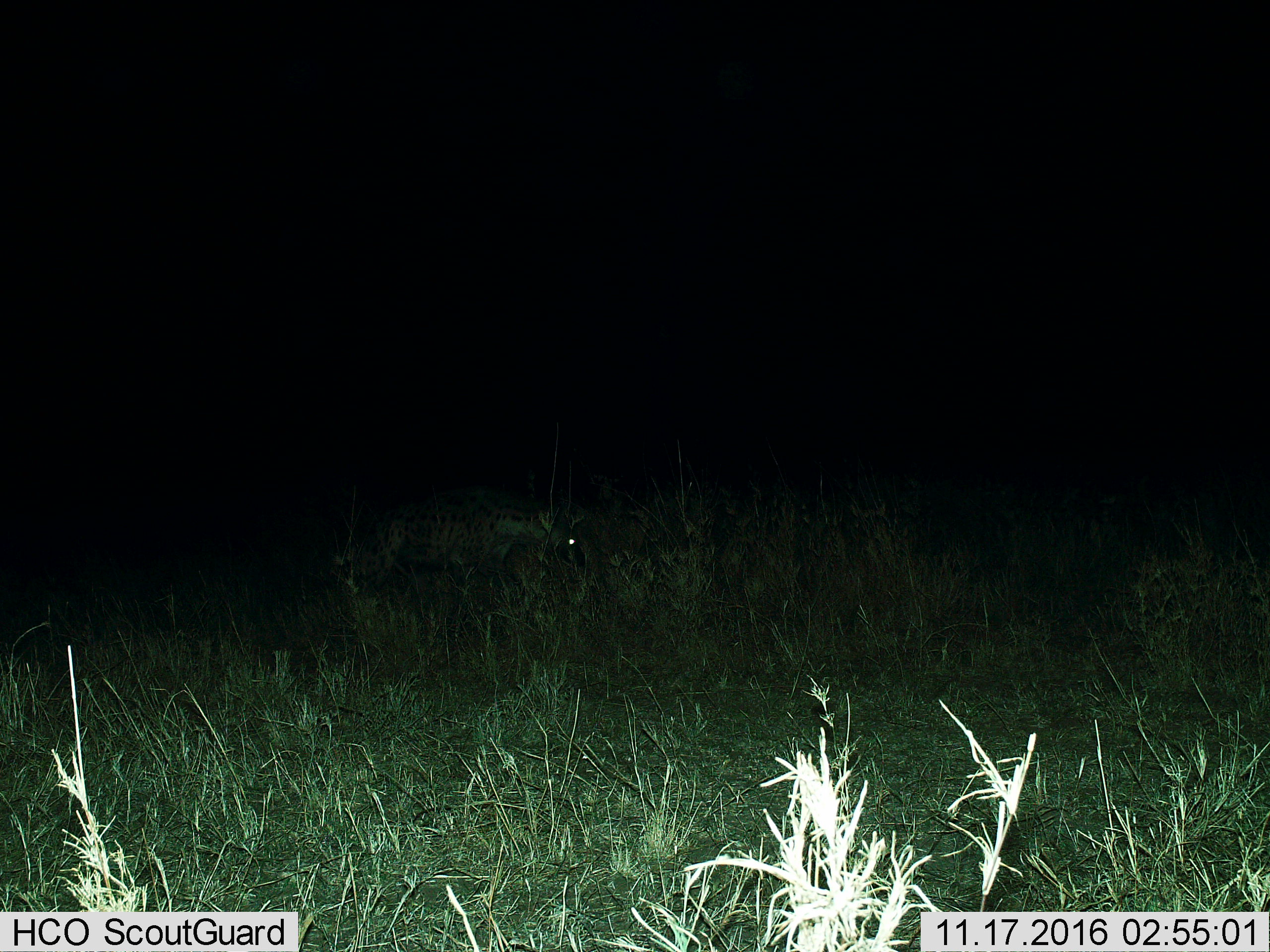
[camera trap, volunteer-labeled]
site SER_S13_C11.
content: unidentified animal